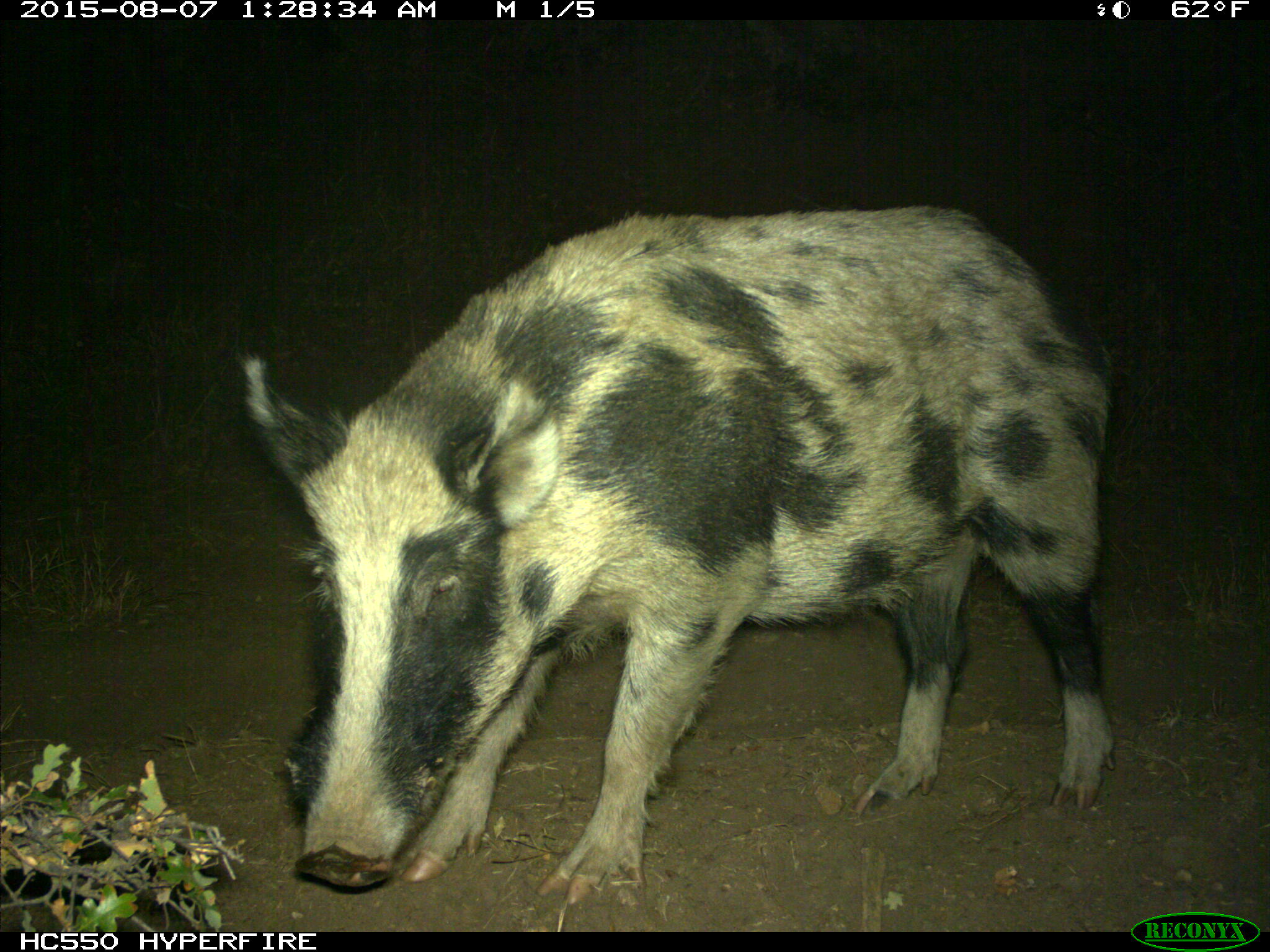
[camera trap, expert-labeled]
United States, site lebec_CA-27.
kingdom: Animalia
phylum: Chordata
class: Mammalia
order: Artiodactyla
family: Suidae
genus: Sus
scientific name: Sus scrofa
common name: wild boar